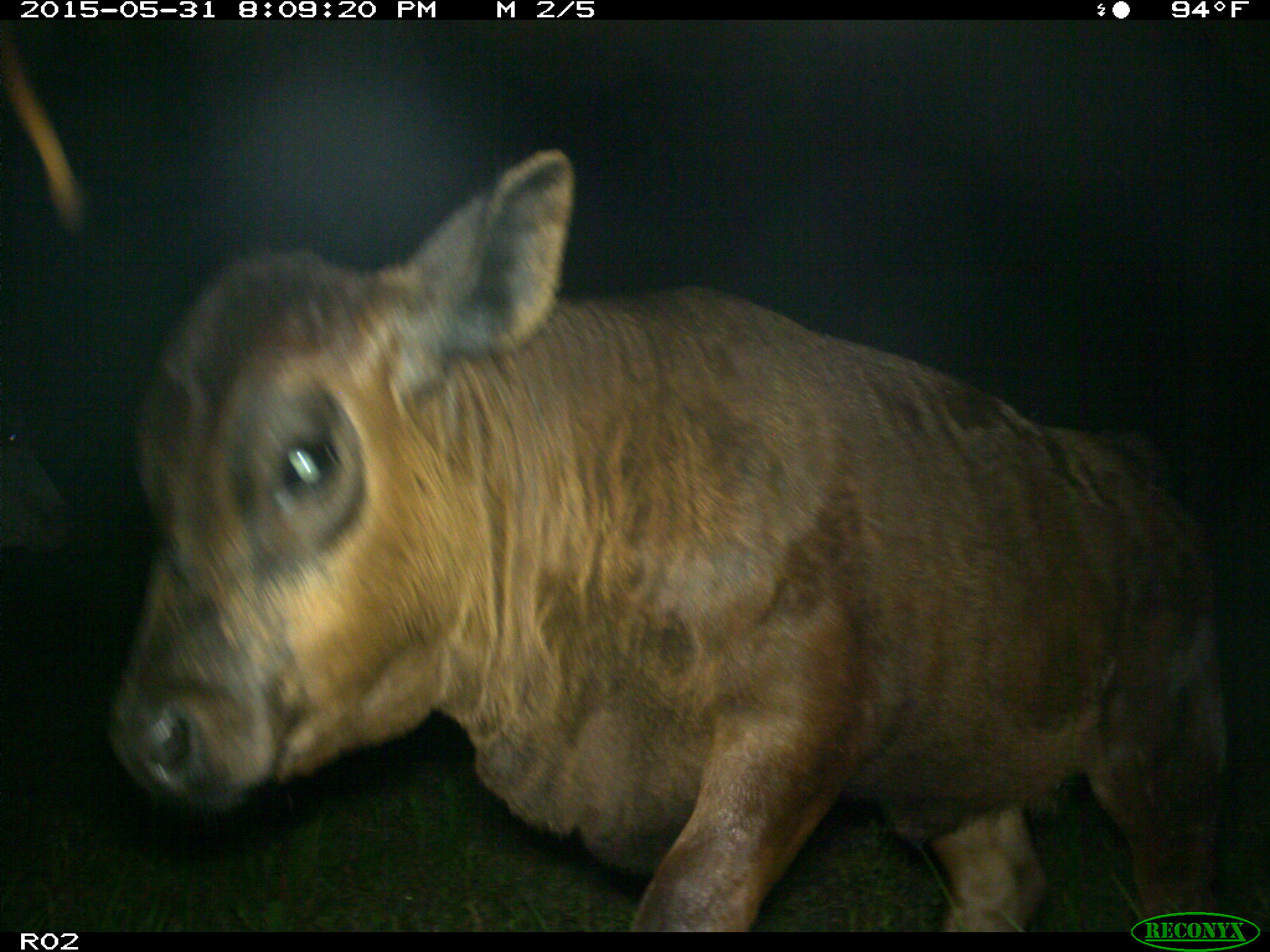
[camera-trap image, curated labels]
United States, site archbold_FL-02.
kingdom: Animalia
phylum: Chordata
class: Mammalia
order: Artiodactyla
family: Bovidae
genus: Bos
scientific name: Bos taurus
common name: domestic cow